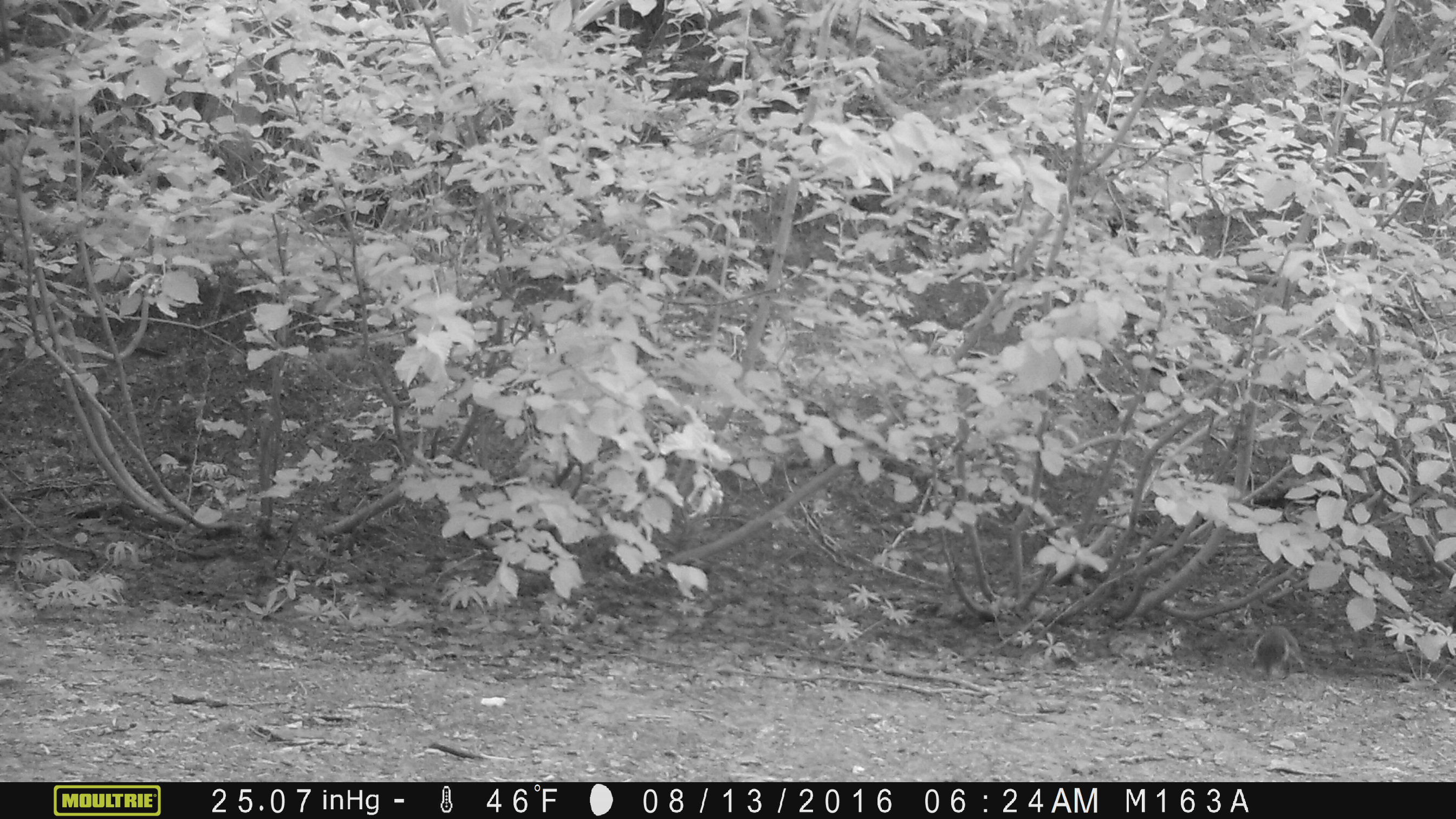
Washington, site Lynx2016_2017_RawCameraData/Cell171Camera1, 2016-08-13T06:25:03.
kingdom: Animalia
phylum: Chordata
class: Mammalia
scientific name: Mammalia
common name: small mammal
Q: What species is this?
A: Small mammal (Mammalia).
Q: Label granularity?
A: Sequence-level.